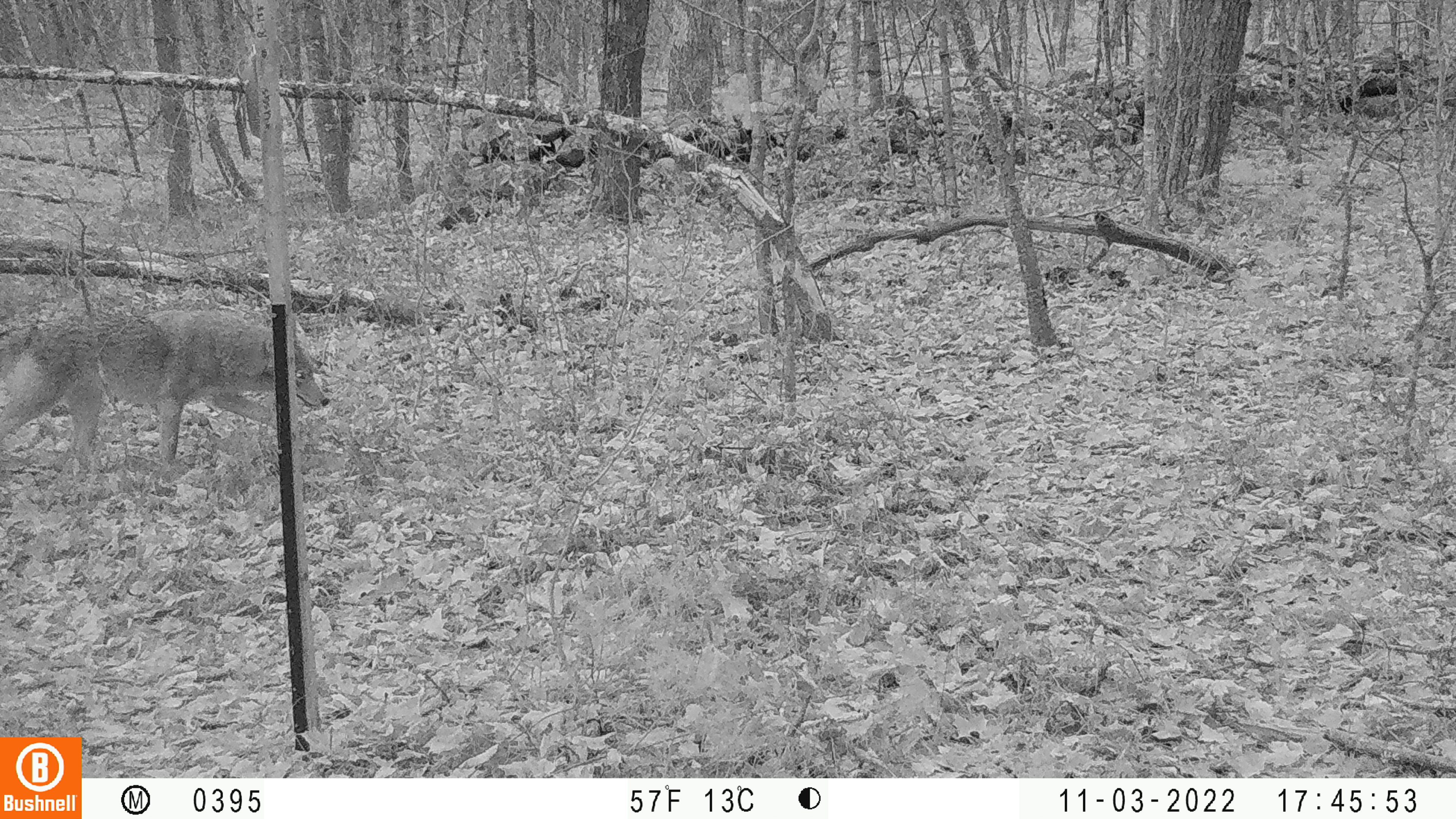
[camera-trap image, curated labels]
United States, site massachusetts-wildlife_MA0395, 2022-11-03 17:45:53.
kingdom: Animalia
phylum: Chordata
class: Mammalia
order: Carnivora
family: Canidae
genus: Canis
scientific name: Canis latrans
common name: coyote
Coyote (Canis latrans).